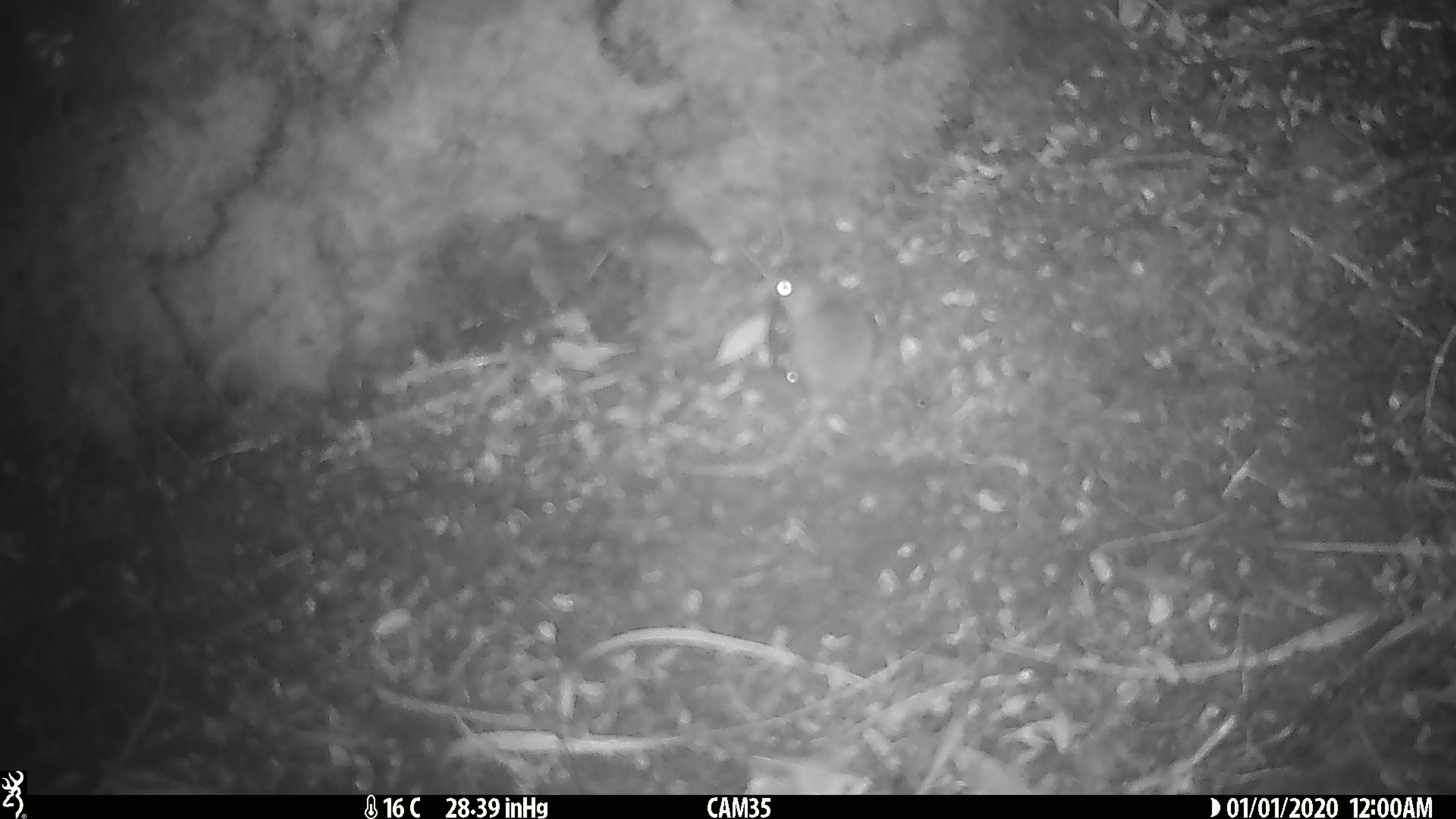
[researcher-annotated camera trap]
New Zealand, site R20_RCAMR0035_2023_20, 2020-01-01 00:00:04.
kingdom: Animalia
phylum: Chordata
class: Mammalia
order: Rodentia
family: Muridae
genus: Mus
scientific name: Mus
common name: mouse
Mouse (Mus).